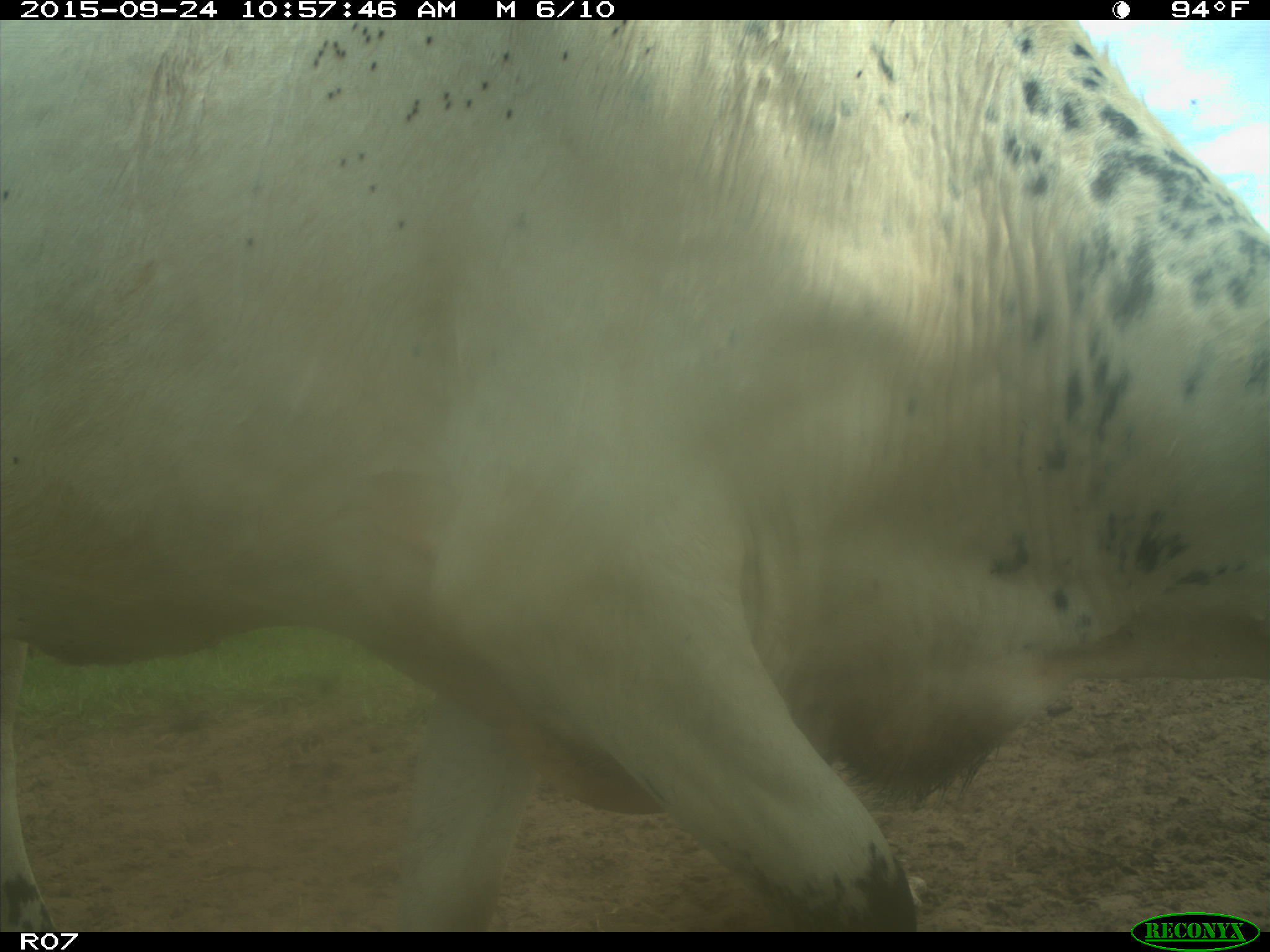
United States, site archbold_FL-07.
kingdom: Animalia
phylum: Chordata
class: Mammalia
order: Artiodactyla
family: Bovidae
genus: Bos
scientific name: Bos taurus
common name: domestic cow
Bos taurus (domestic cow).